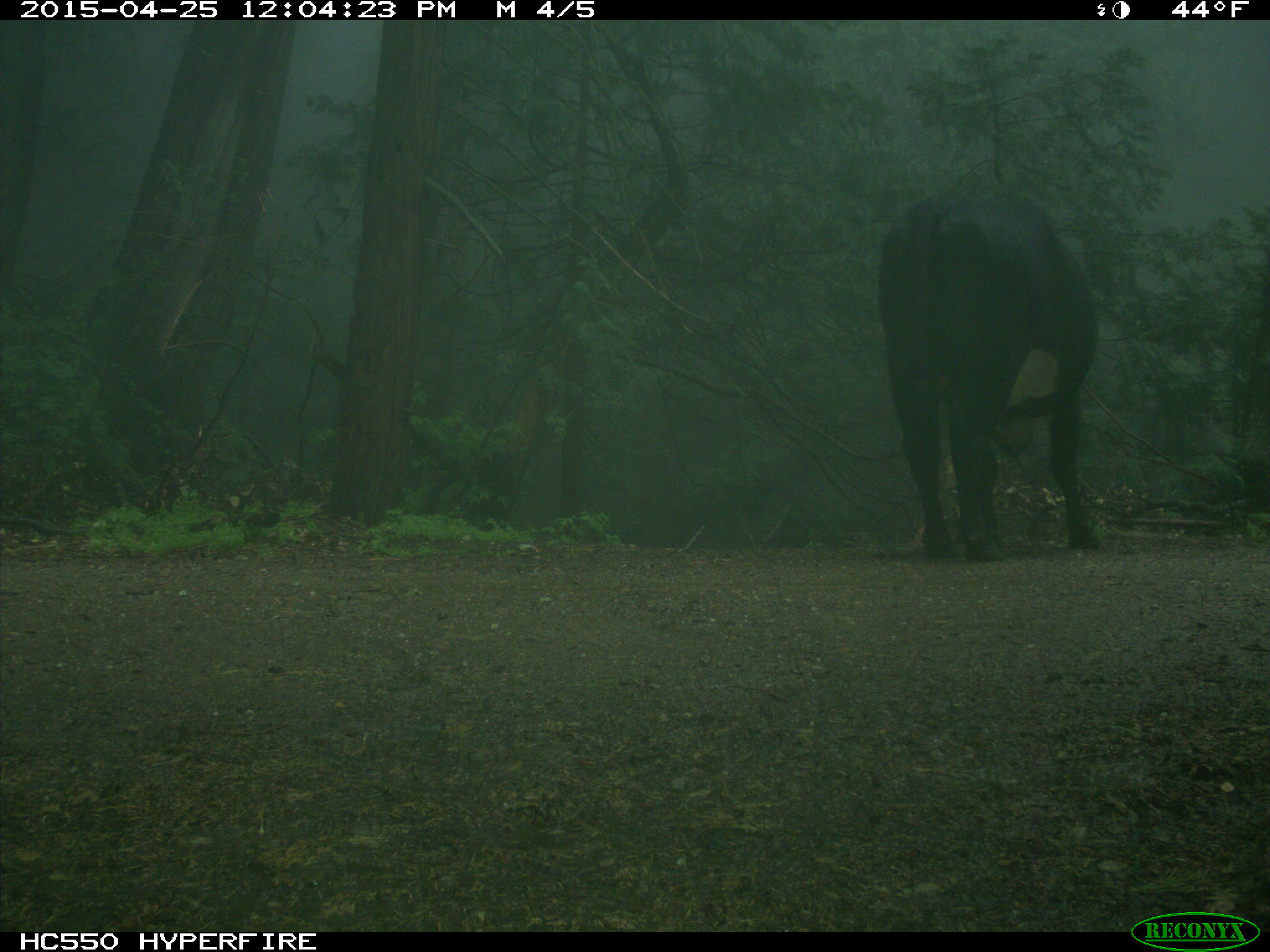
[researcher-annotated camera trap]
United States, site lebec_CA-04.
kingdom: Animalia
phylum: Chordata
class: Mammalia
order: Artiodactyla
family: Bovidae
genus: Bos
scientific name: Bos taurus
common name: domestic cow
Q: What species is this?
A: Bos taurus (domestic cow).